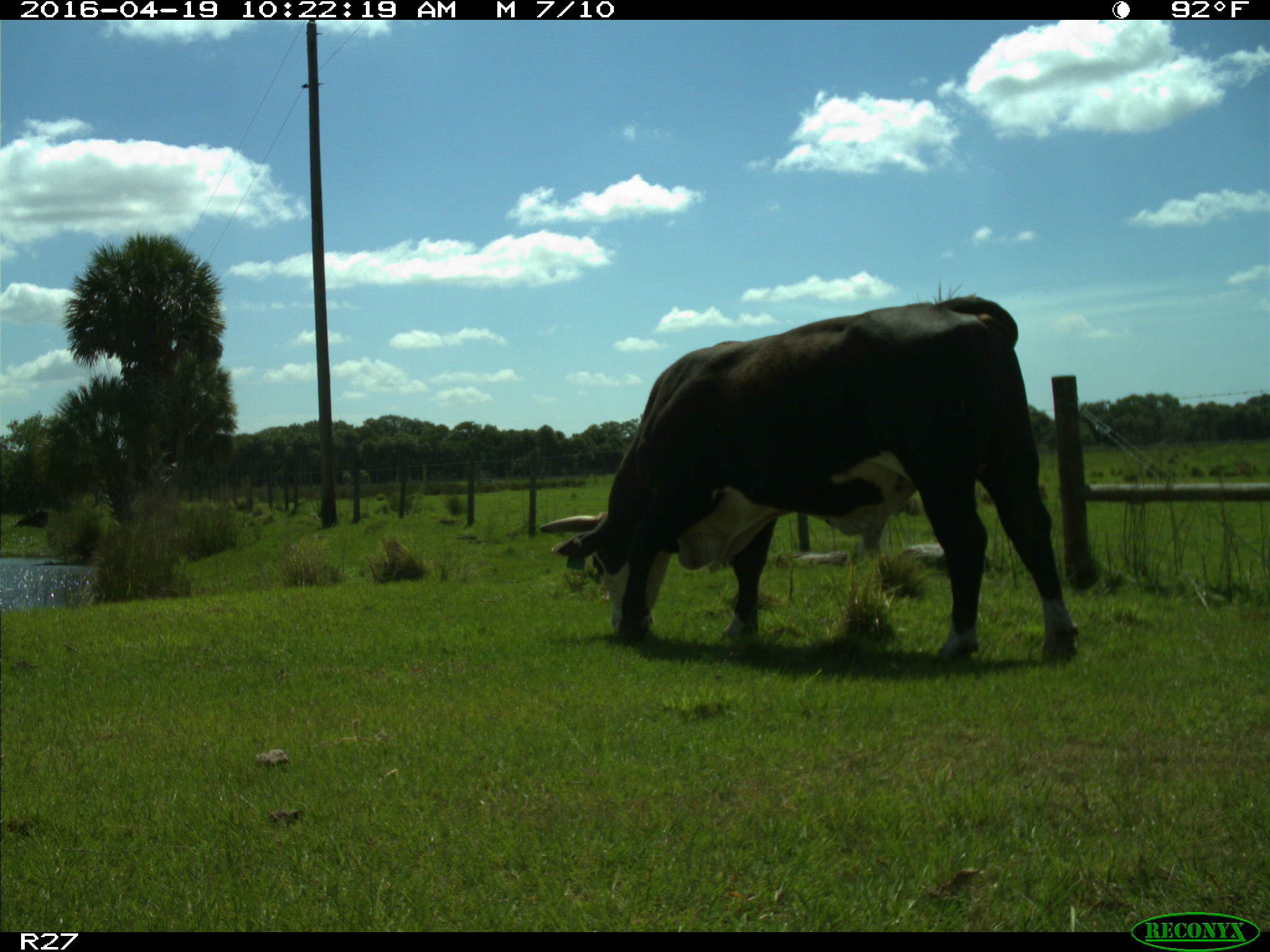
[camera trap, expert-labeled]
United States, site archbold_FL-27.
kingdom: Animalia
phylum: Chordata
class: Mammalia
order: Artiodactyla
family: Bovidae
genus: Bos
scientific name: Bos taurus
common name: domestic cow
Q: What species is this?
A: Bos taurus (domestic cow).